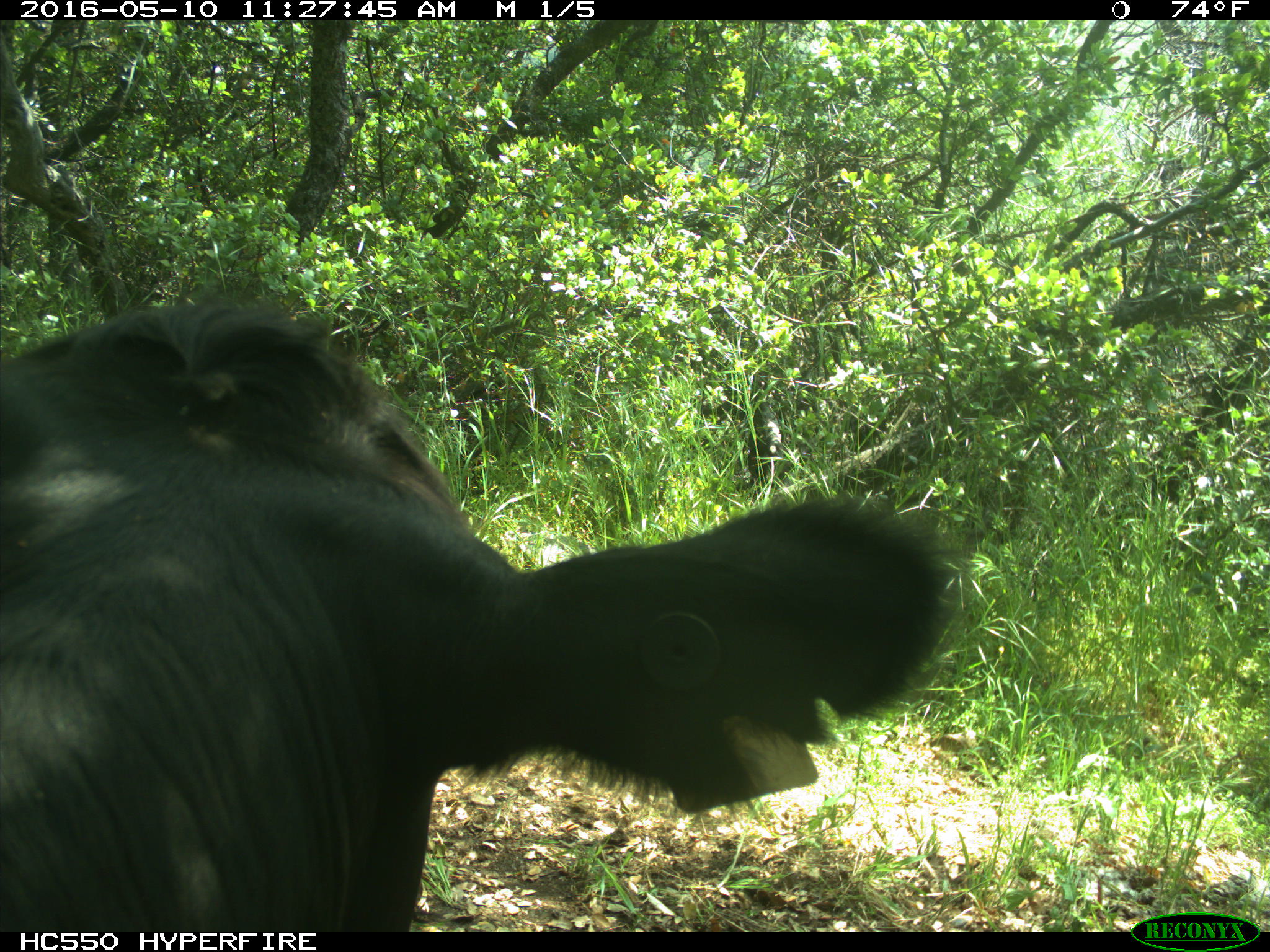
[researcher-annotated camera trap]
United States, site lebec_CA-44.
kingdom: Animalia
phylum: Chordata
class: Mammalia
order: Artiodactyla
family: Bovidae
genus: Bos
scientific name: Bos taurus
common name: domestic cow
Bos taurus (domestic cow).